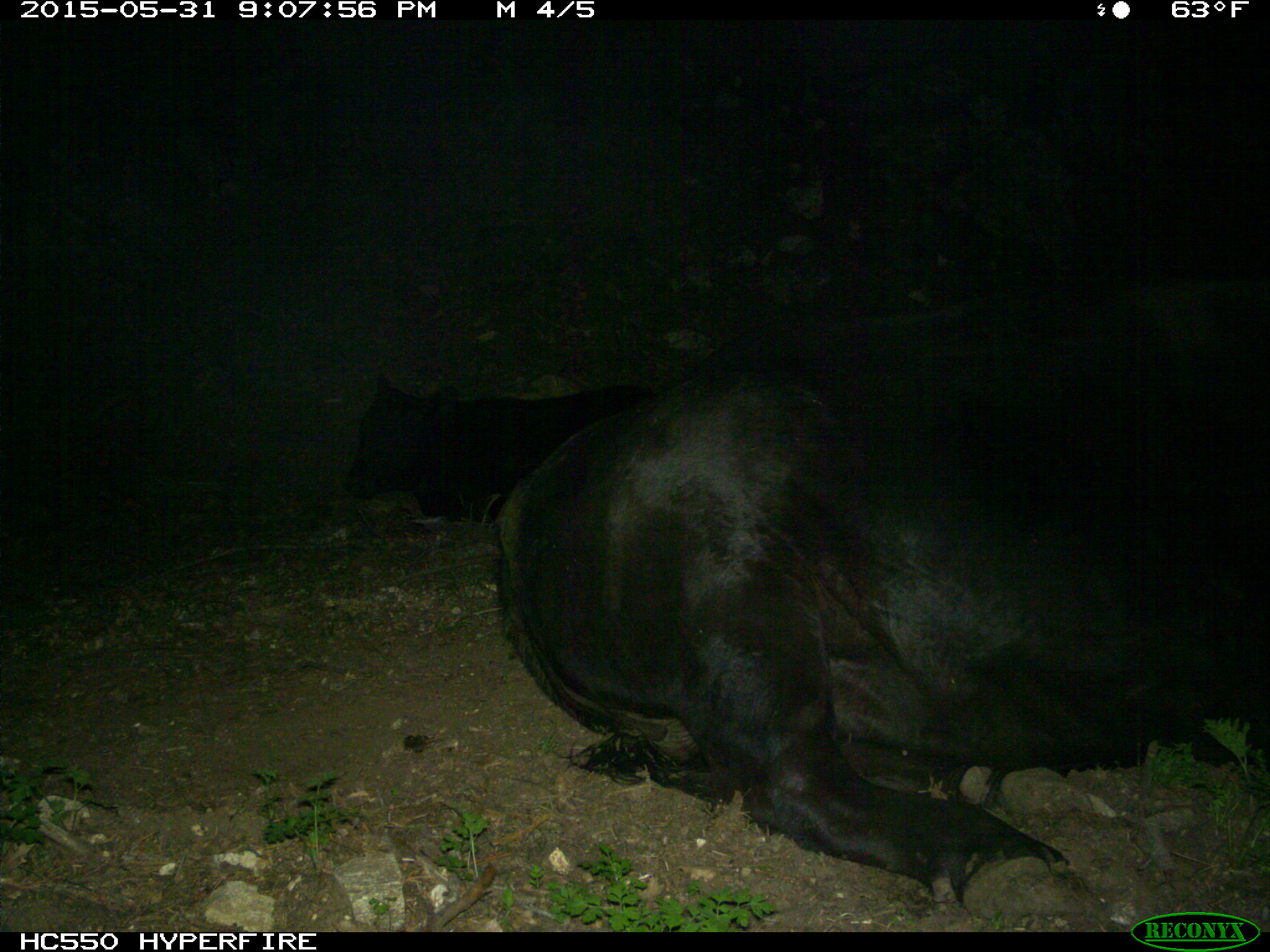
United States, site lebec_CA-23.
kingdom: Animalia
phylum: Chordata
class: Mammalia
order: Artiodactyla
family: Bovidae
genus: Bos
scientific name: Bos taurus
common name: domestic cow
Bos taurus (domestic cow).